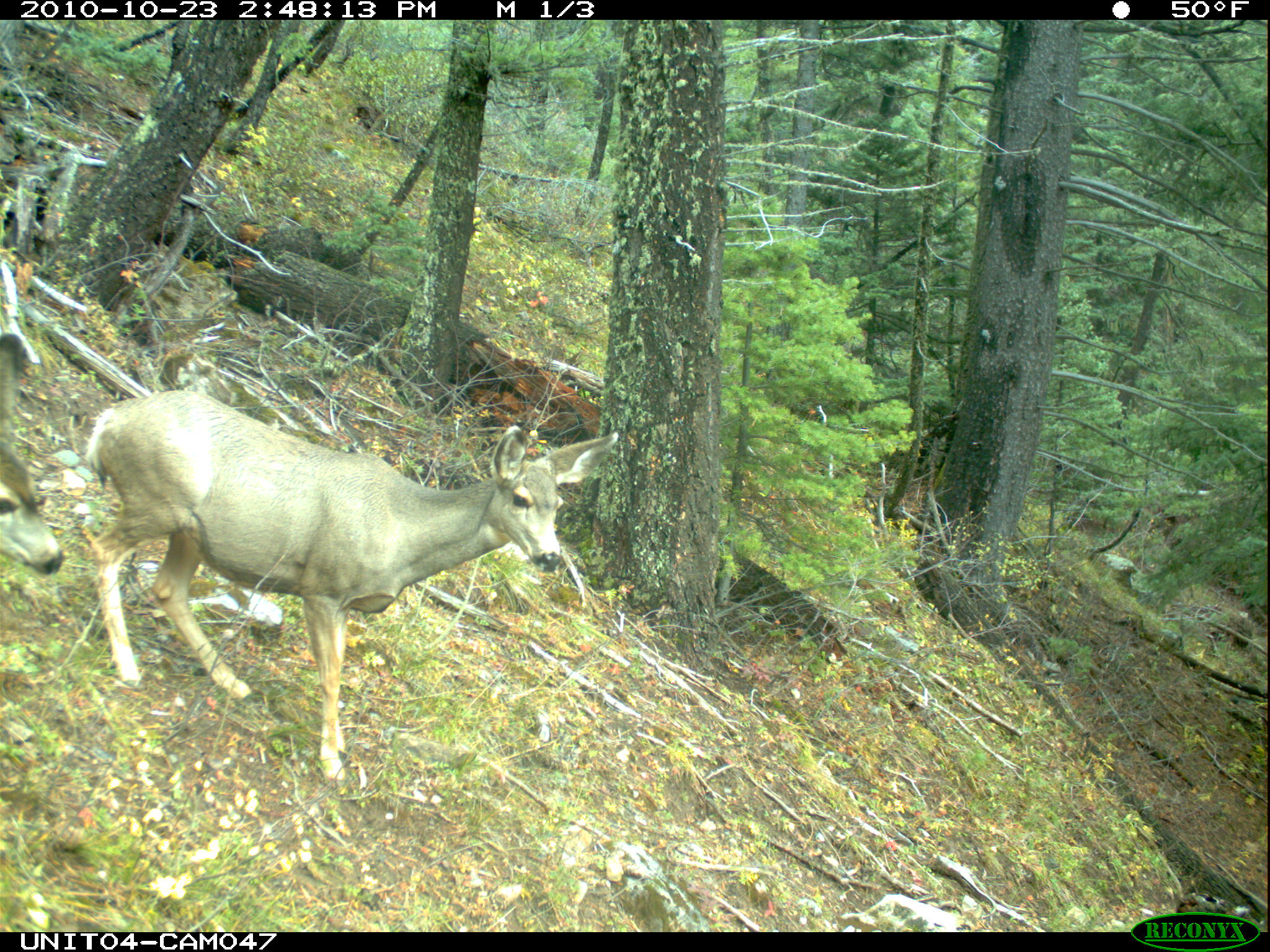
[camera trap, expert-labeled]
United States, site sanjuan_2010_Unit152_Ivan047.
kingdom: Animalia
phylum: Chordata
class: Mammalia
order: Artiodactyla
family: Cervidae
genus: Odocoileus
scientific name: Odocoileus hemionus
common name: mule deer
Odocoileus hemionus (mule deer).